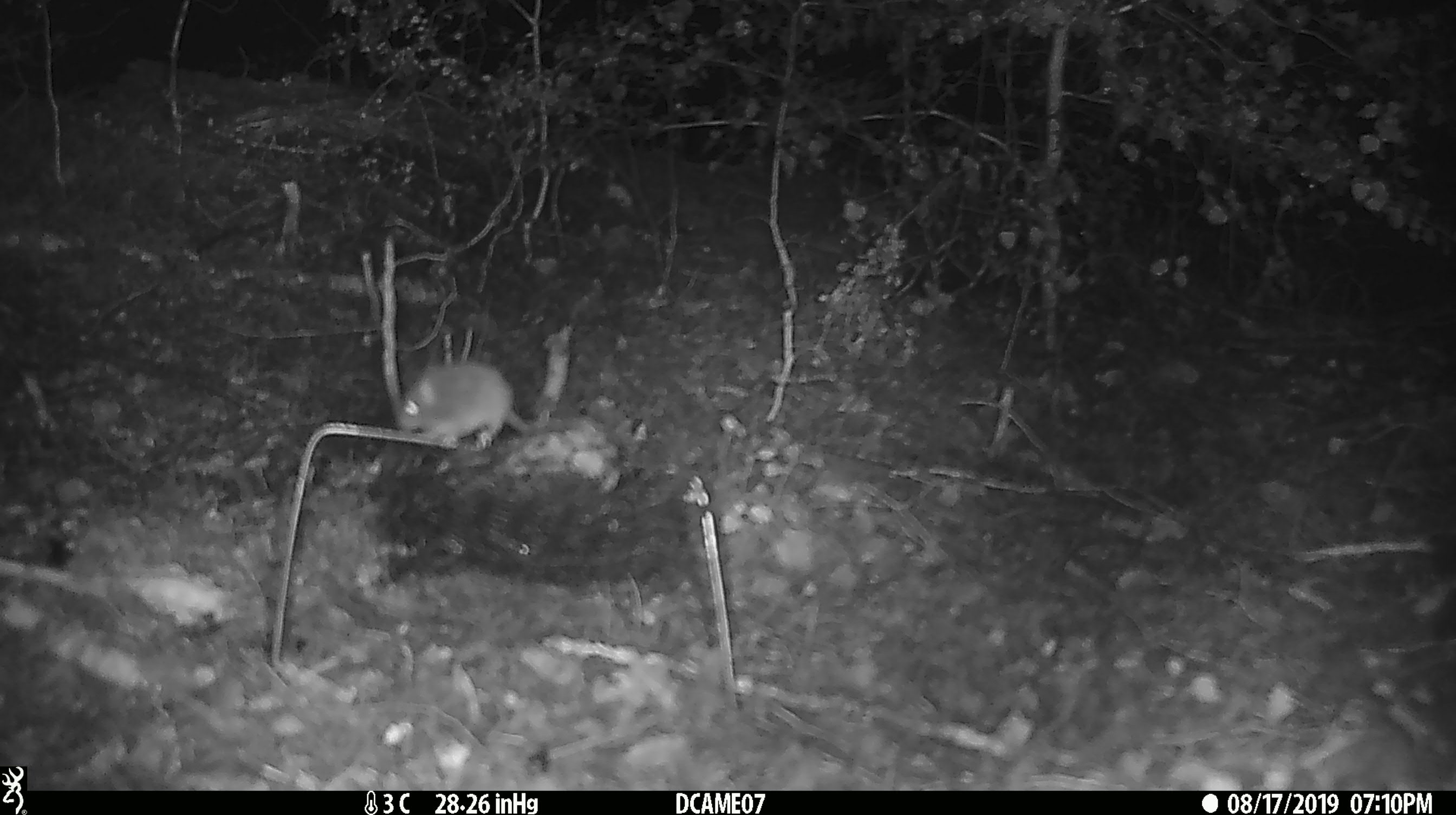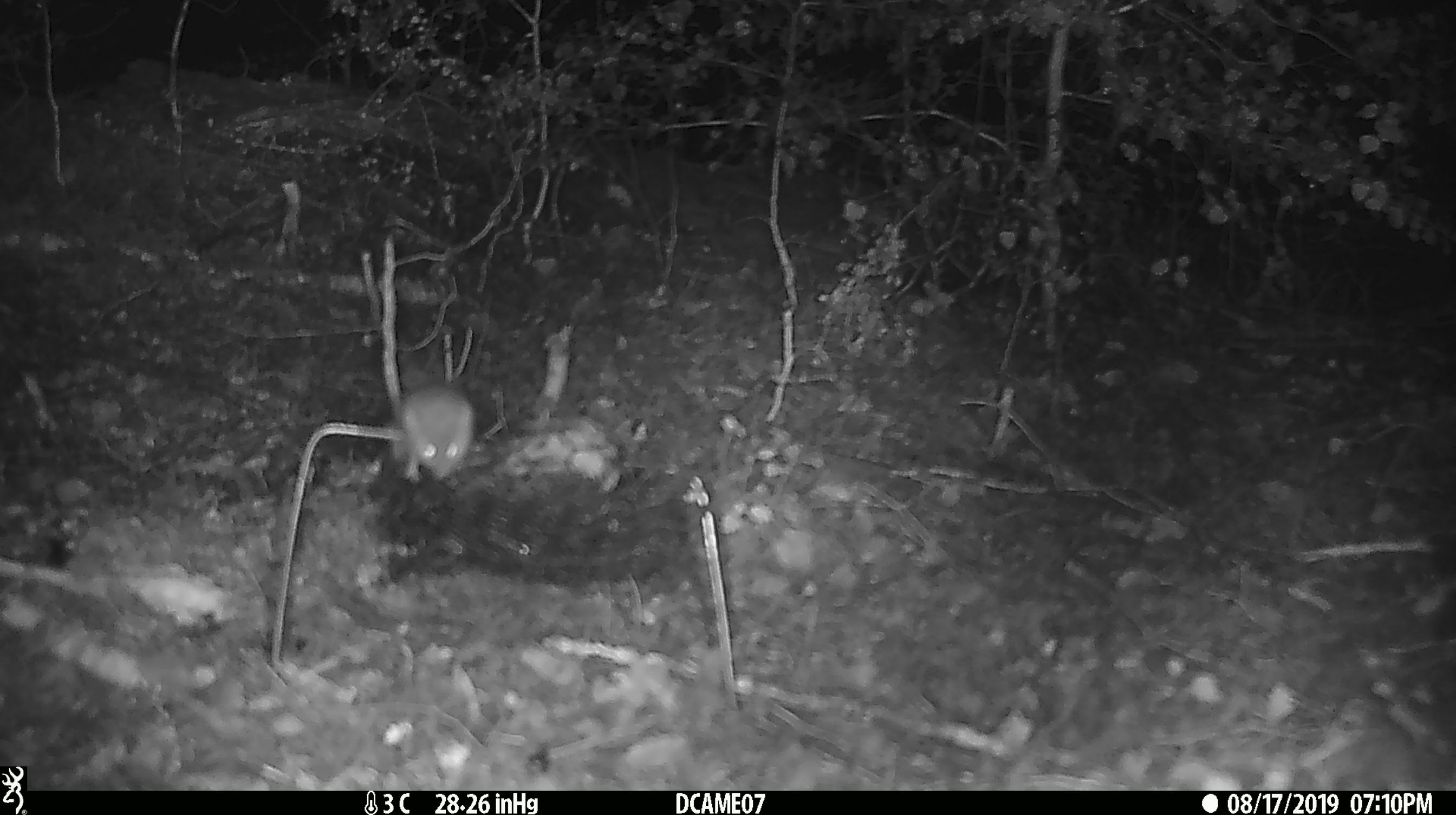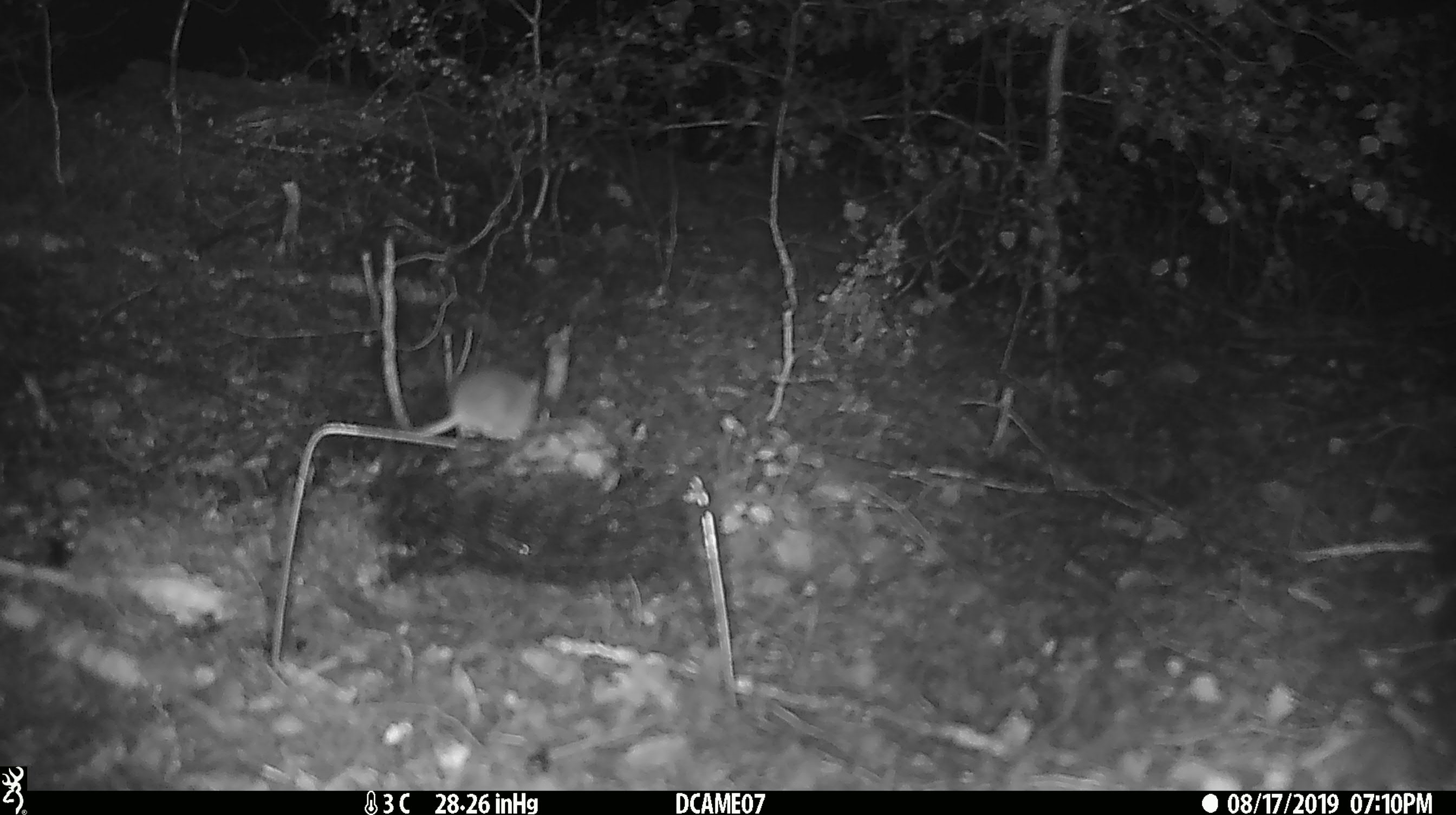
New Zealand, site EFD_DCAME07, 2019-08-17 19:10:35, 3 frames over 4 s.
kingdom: Animalia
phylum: Chordata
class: Mammalia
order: Rodentia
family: Muridae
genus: Mus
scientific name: Mus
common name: mouse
Mouse (Mus).